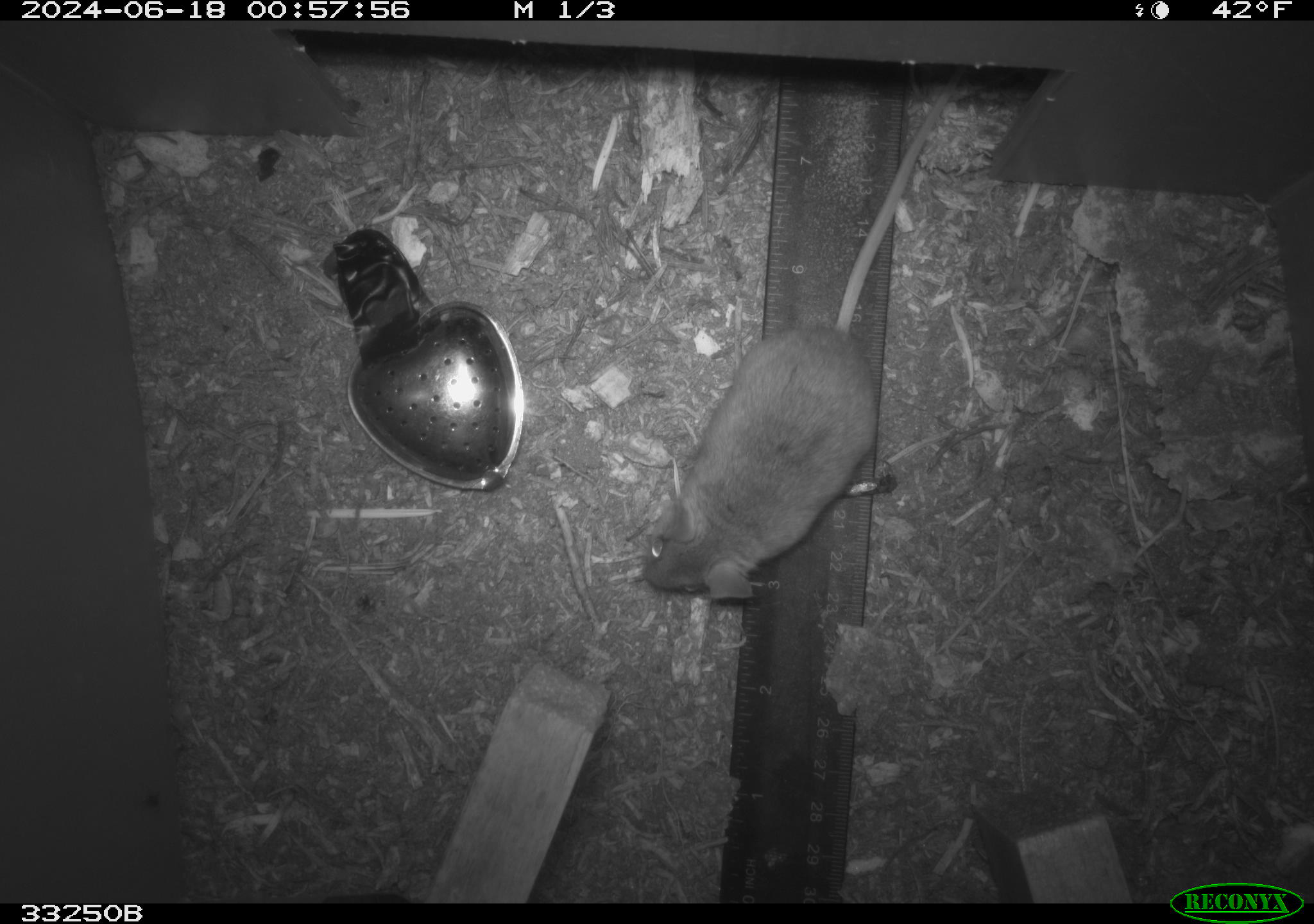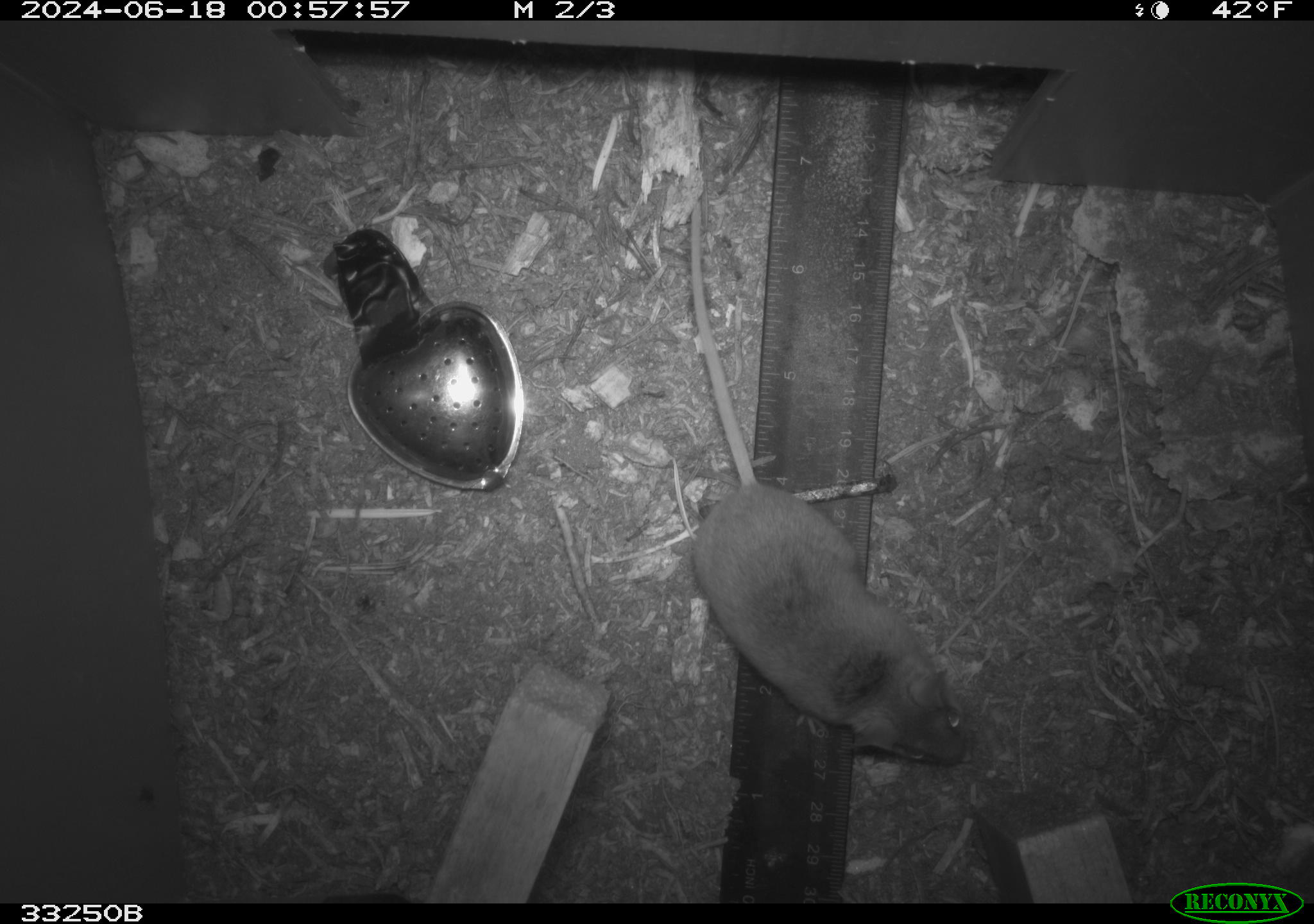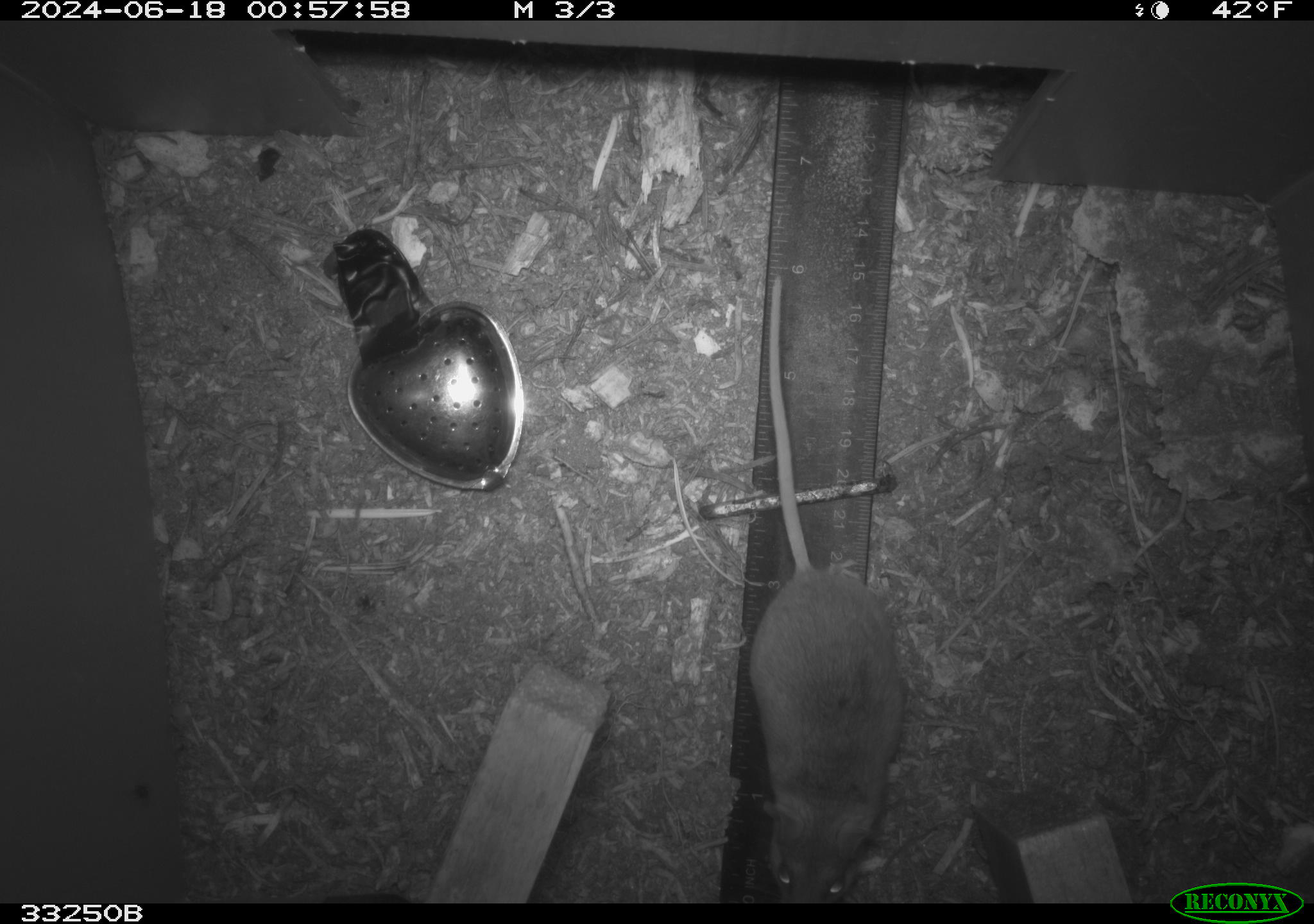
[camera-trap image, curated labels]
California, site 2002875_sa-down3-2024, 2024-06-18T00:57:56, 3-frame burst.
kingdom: Animalia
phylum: Chordata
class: Mammalia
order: Rodentia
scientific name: Rodentia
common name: rodent